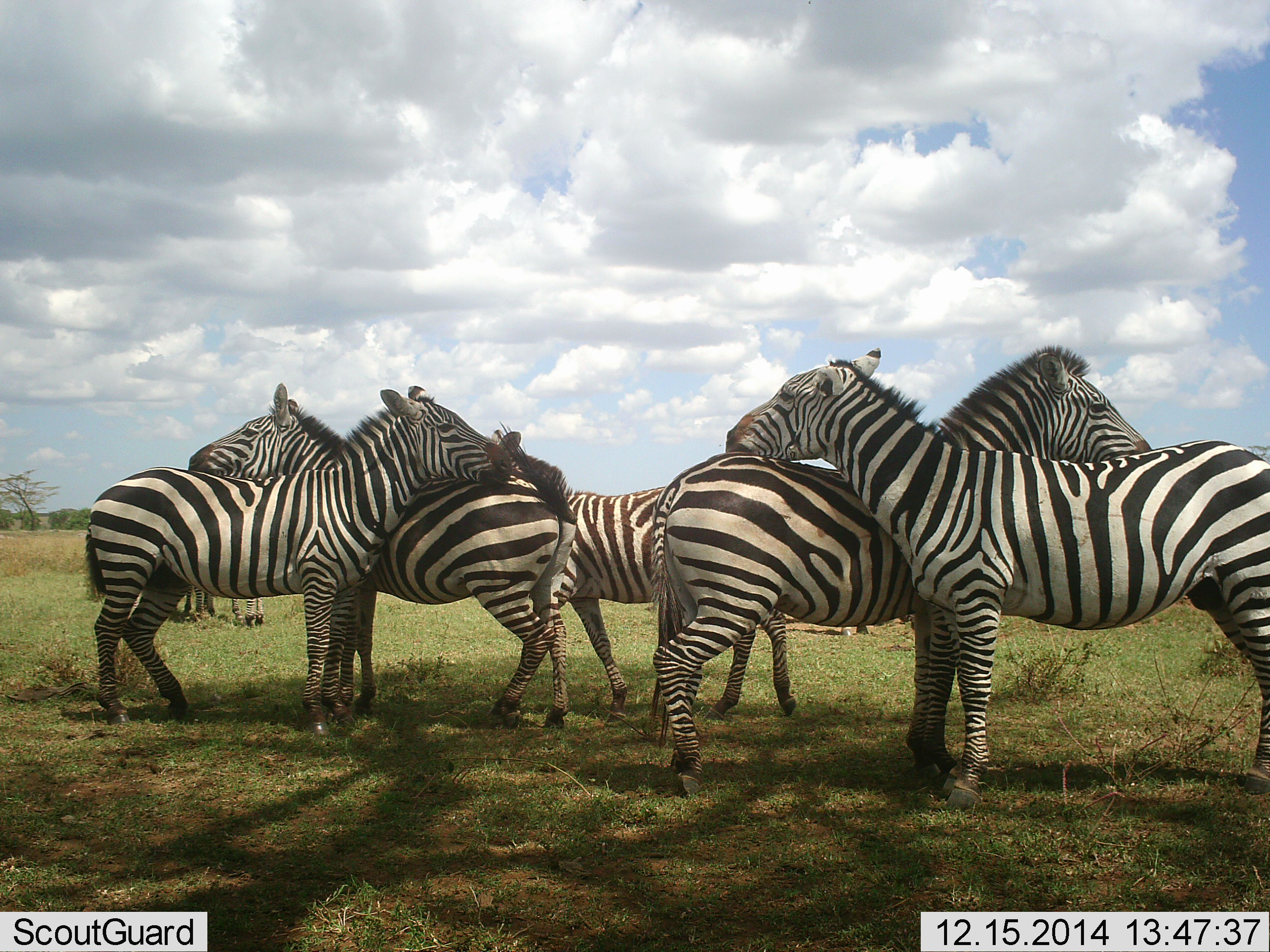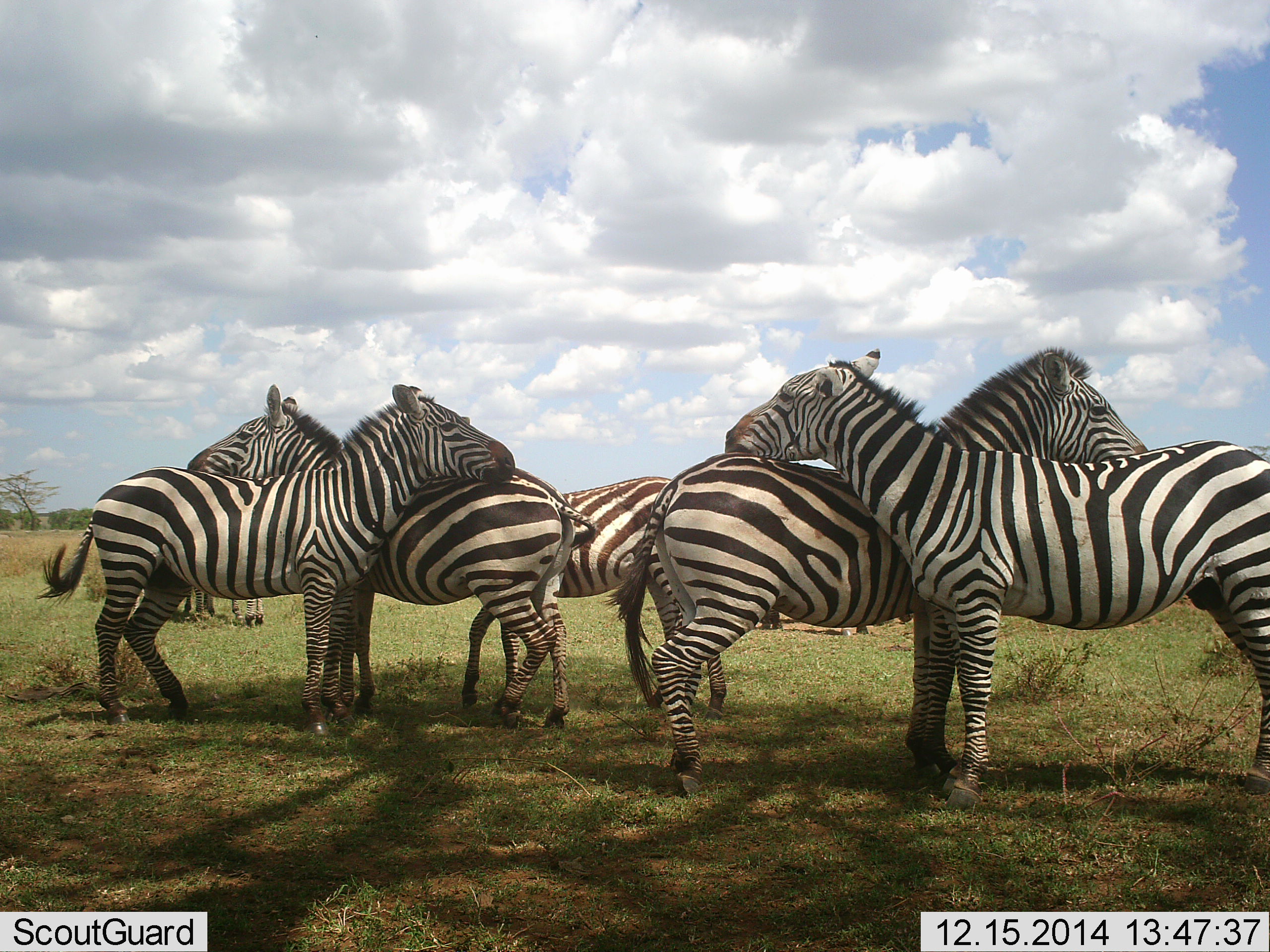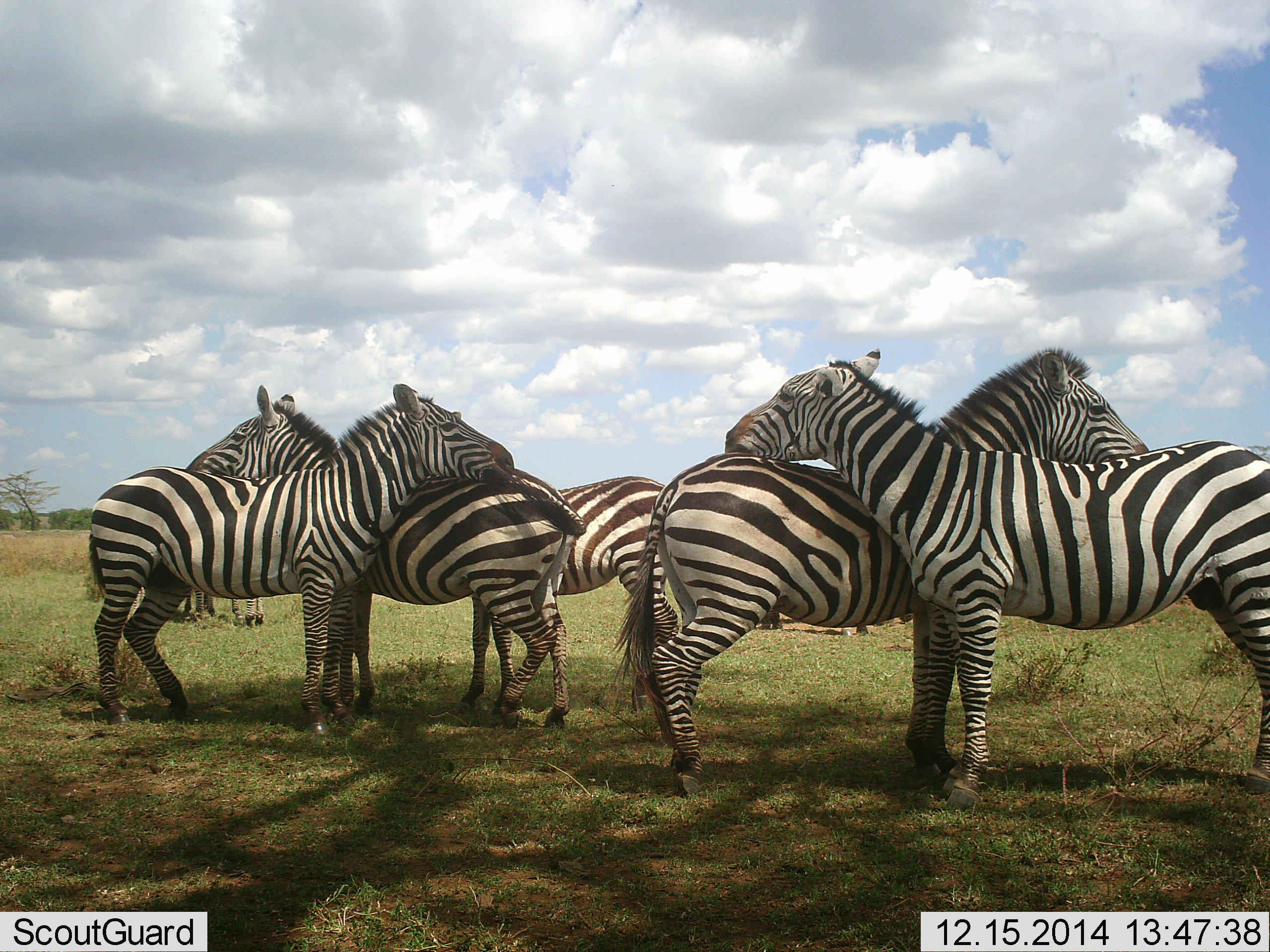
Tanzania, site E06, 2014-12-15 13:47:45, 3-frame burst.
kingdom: Animalia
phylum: Chordata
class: Mammalia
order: Perissodactyla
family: Equidae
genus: Equus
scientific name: Equus quagga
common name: plains zebra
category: zebra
Zebra (plains zebra) (Equus quagga), count 6. Behavior (volunteer vote fractions): standing 60%, resting 10%, moving 0%, interacting 80%. Young present (vote fraction): 0%. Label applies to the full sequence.